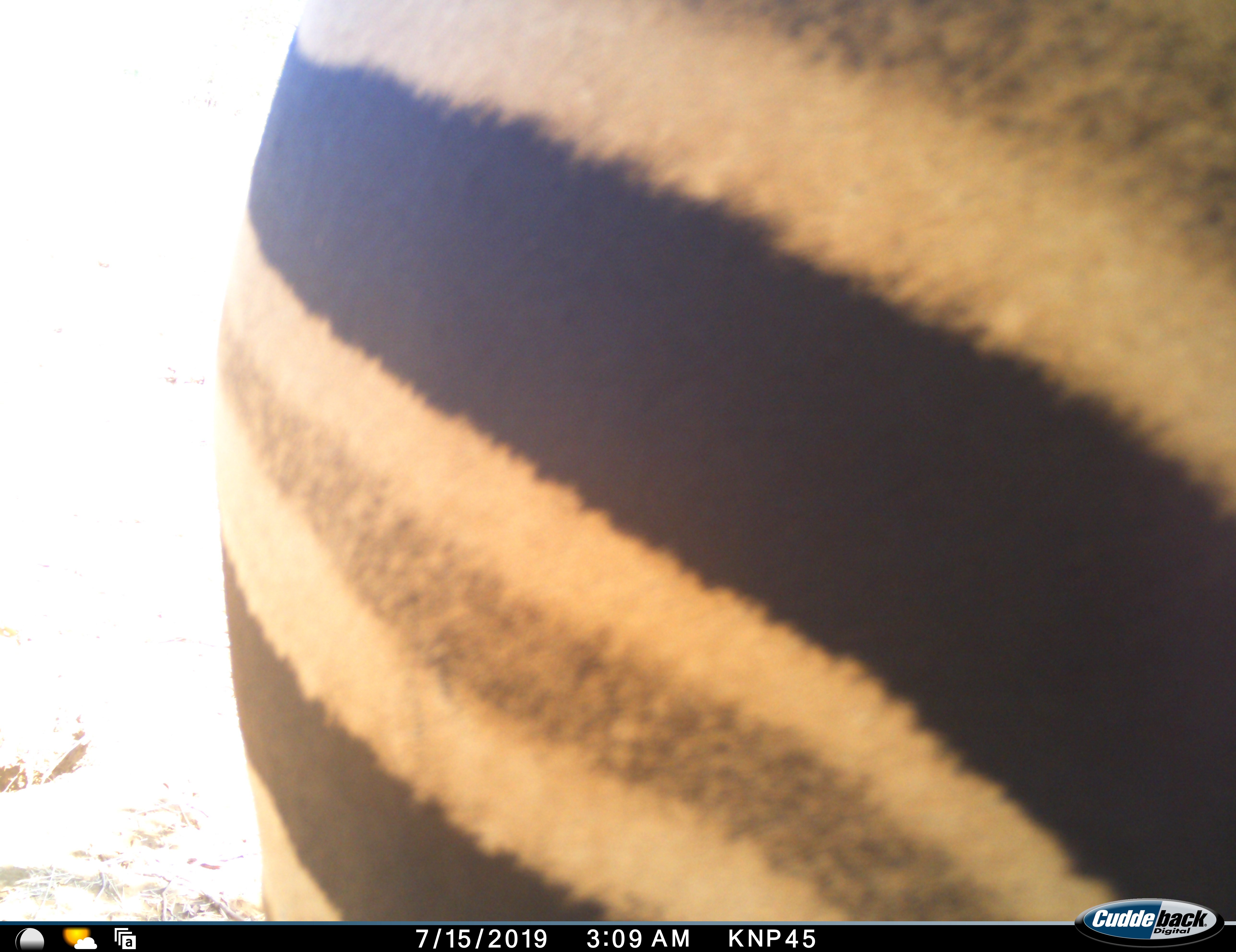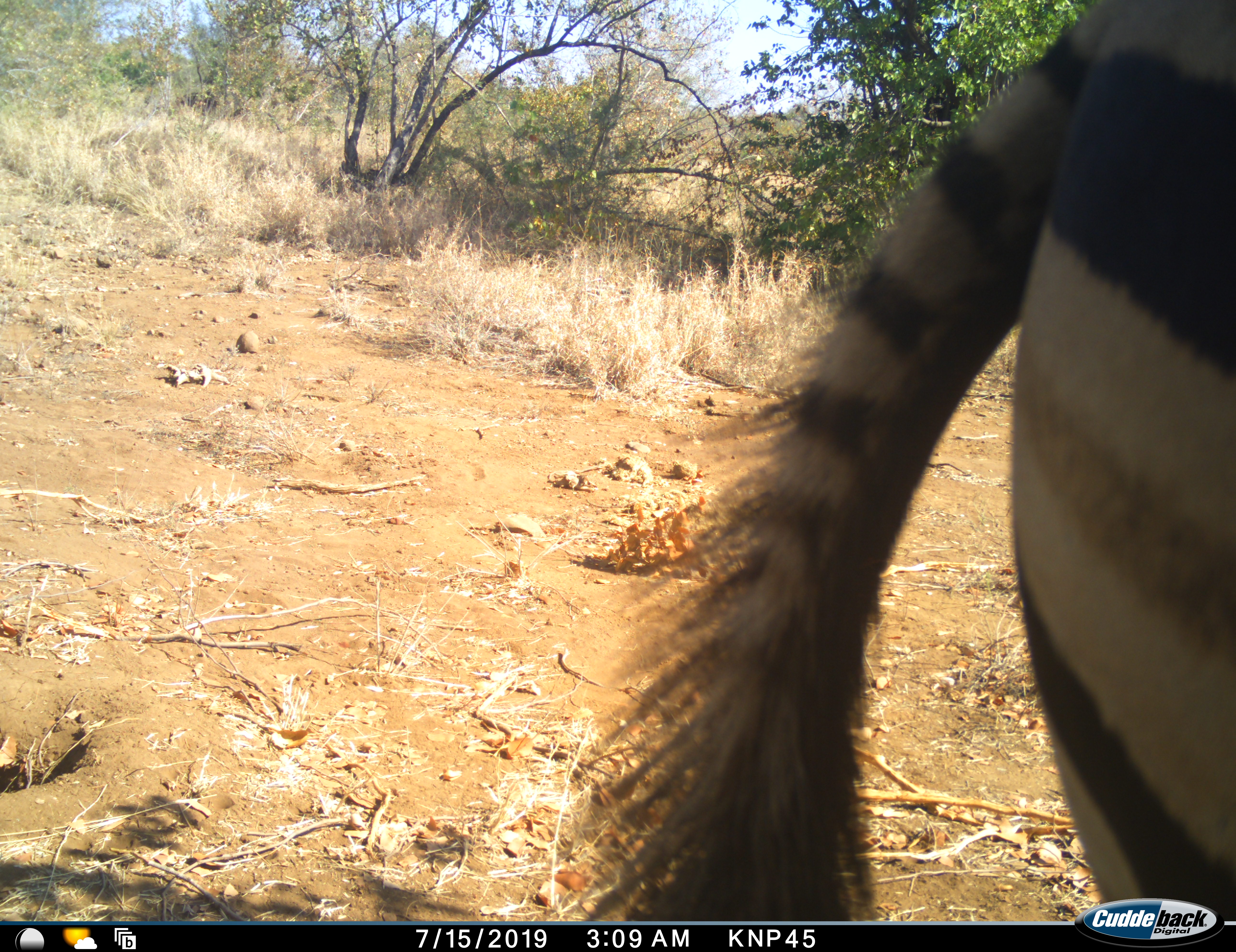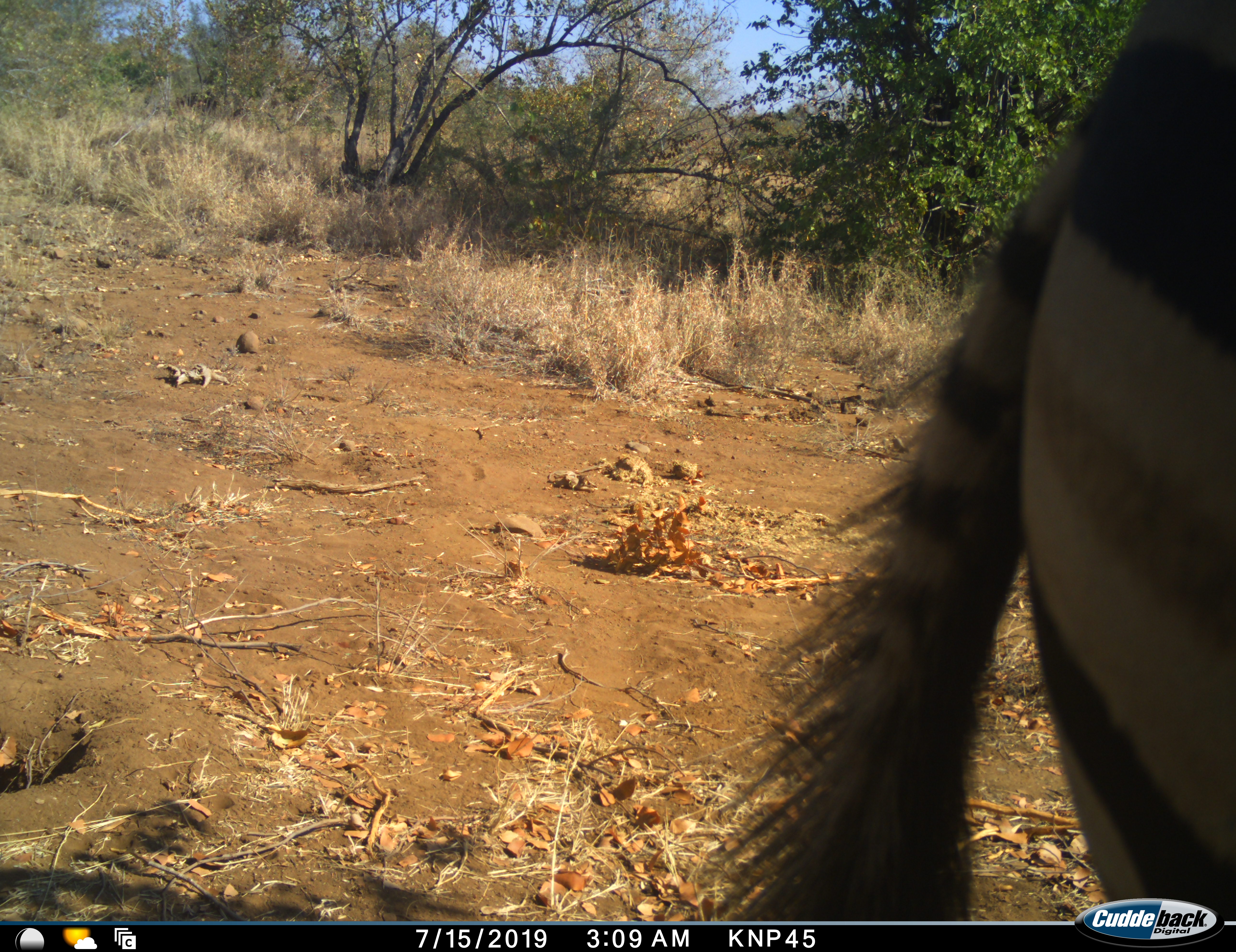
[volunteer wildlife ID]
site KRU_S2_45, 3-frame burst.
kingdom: Animalia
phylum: Chordata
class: Mammalia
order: Perissodactyla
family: Equidae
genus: Equus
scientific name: Equus quagga burchellii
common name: burchell's zebra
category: zebraburchells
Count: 1.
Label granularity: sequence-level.